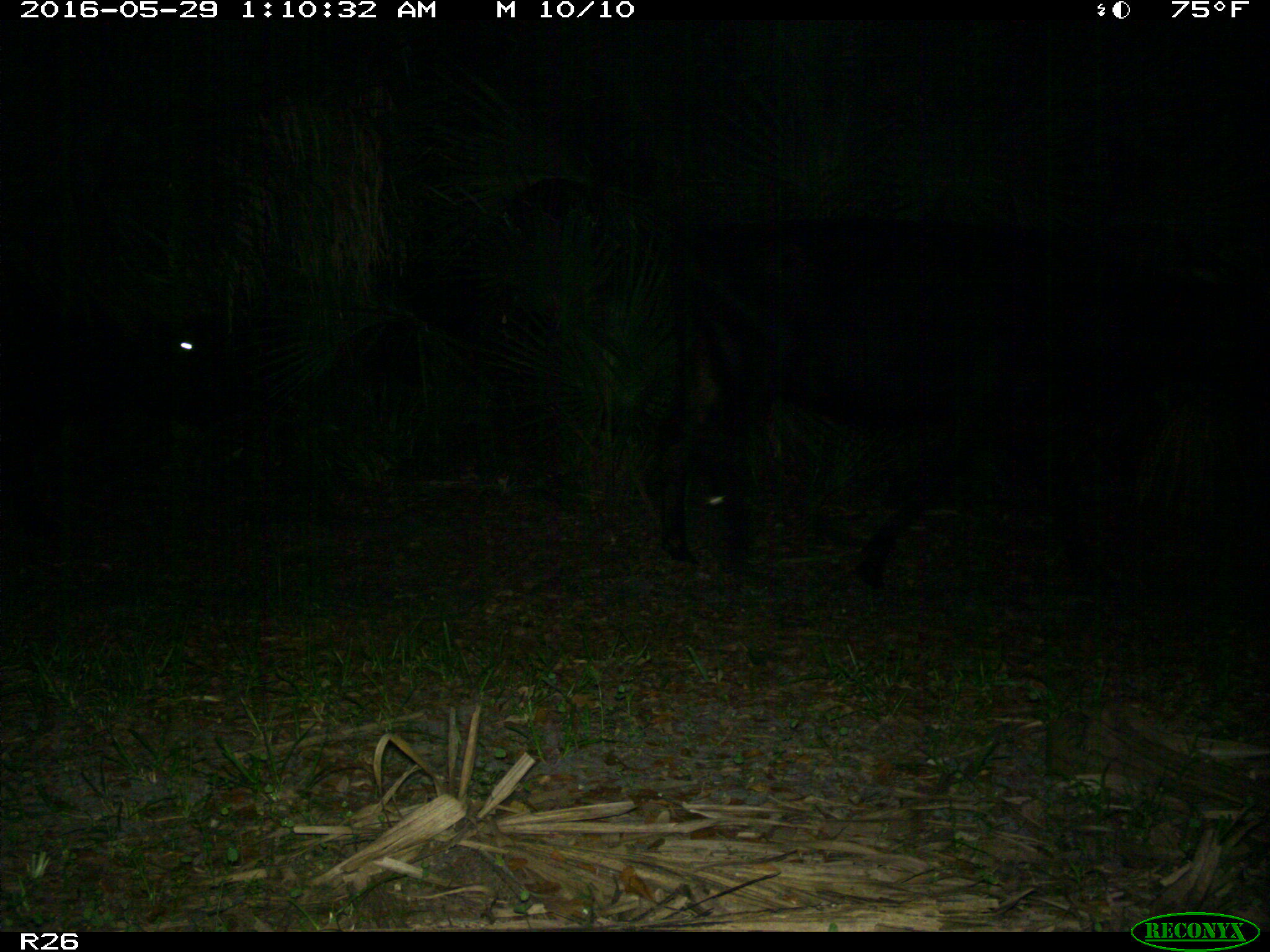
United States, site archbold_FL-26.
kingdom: Animalia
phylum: Chordata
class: Mammalia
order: Artiodactyla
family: Bovidae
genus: Bos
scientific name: Bos taurus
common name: domestic cow